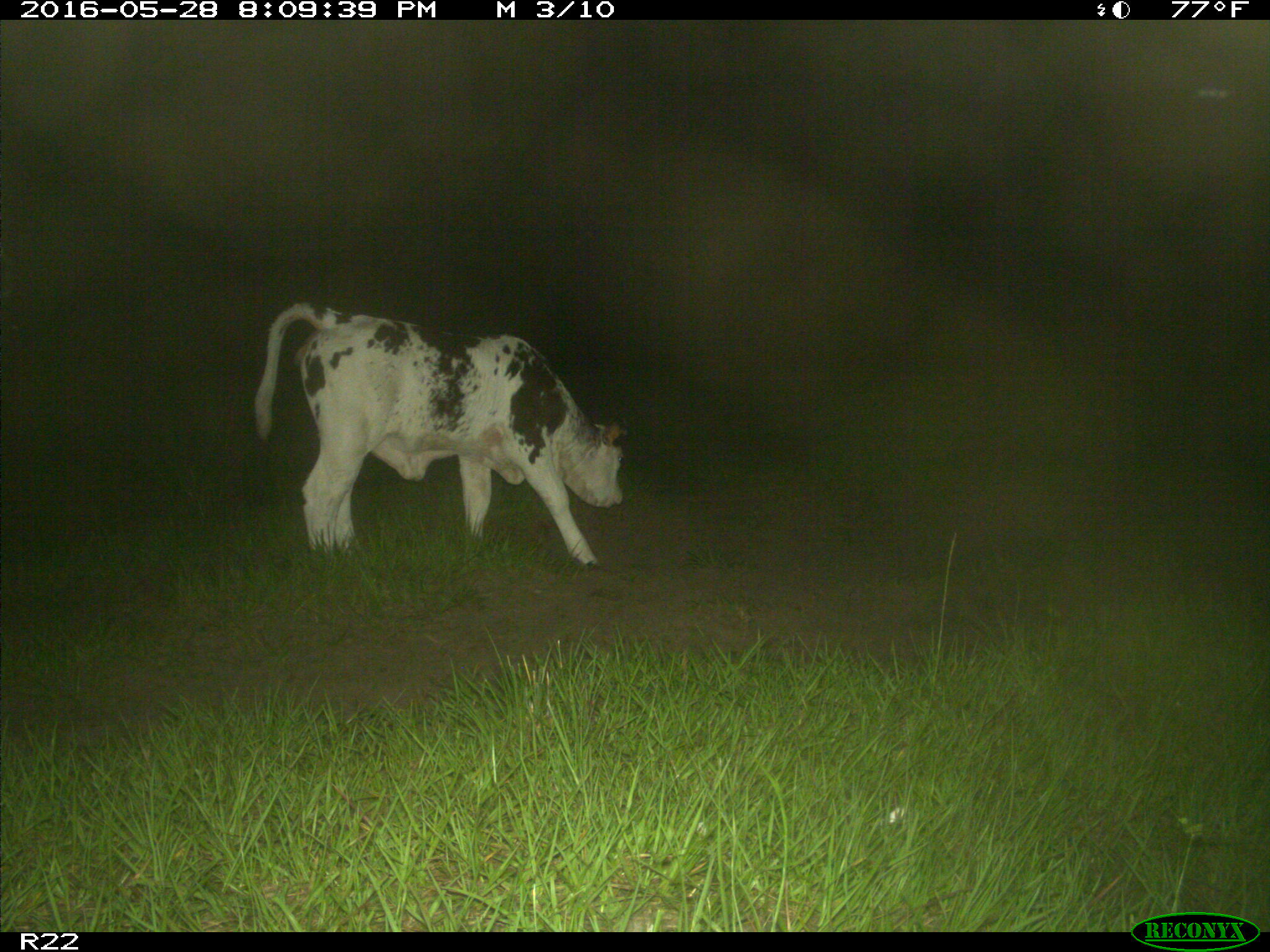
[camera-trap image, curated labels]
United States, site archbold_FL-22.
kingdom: Animalia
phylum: Chordata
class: Mammalia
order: Artiodactyla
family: Bovidae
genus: Bos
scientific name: Bos taurus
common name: domestic cow